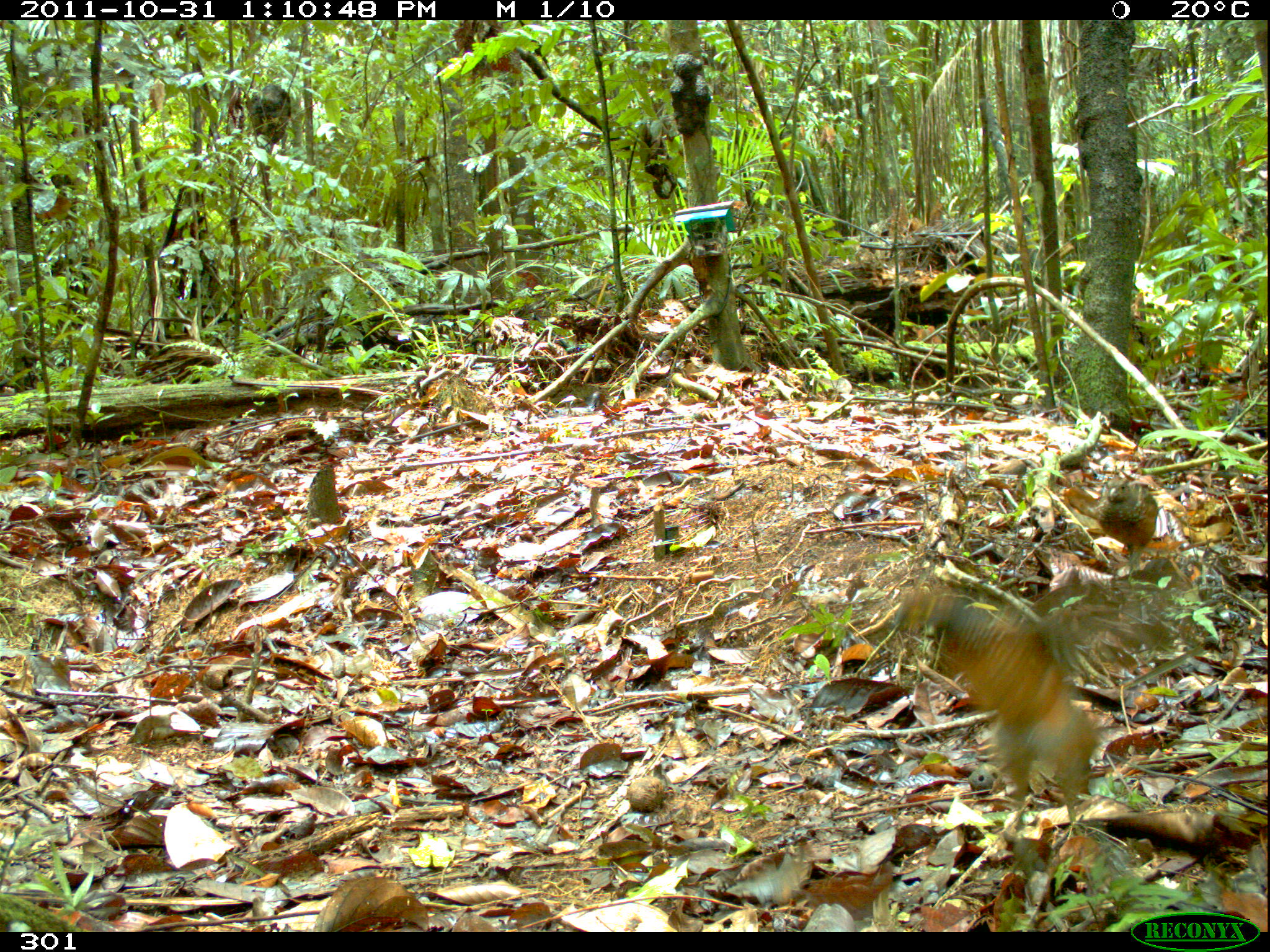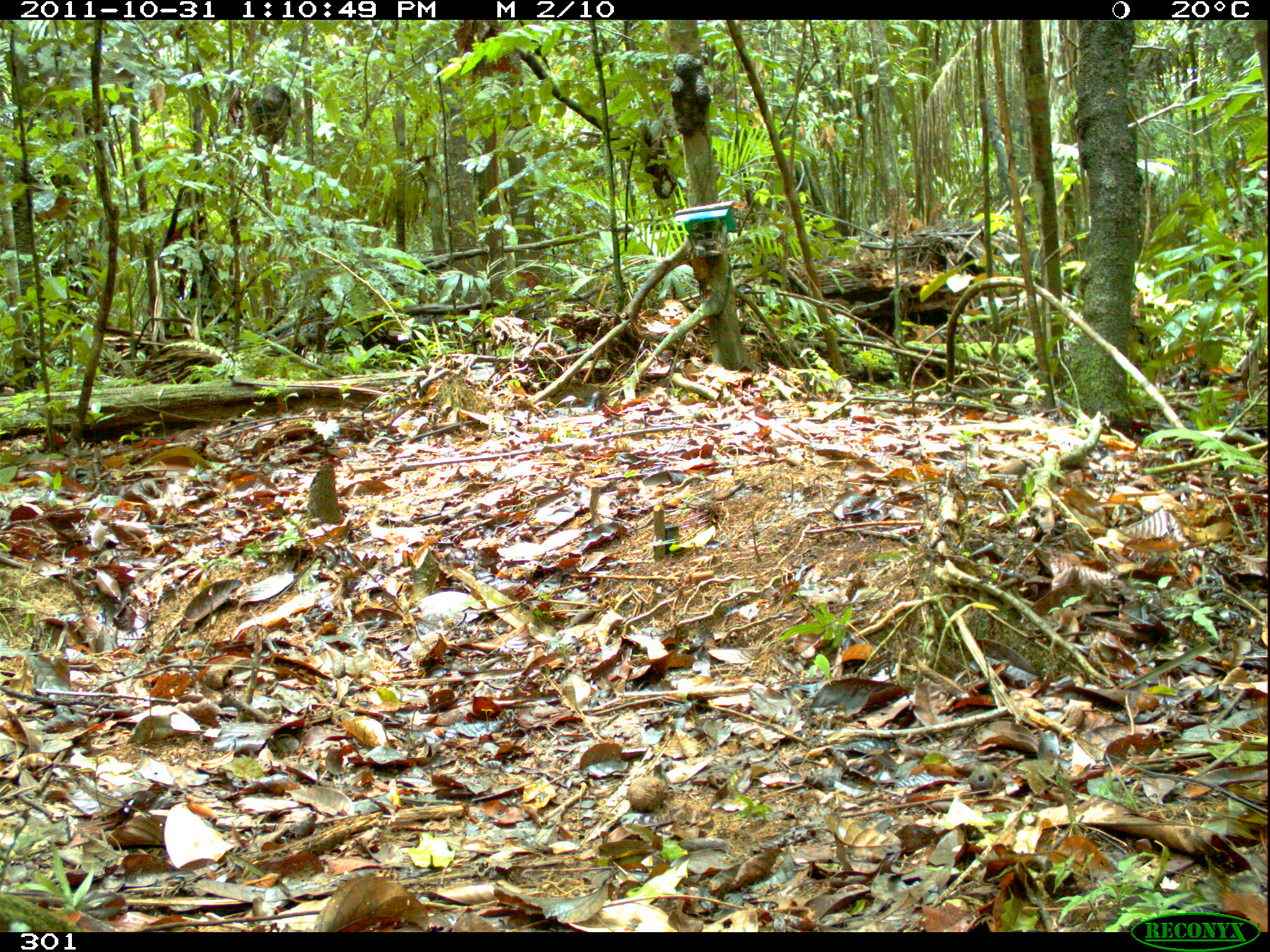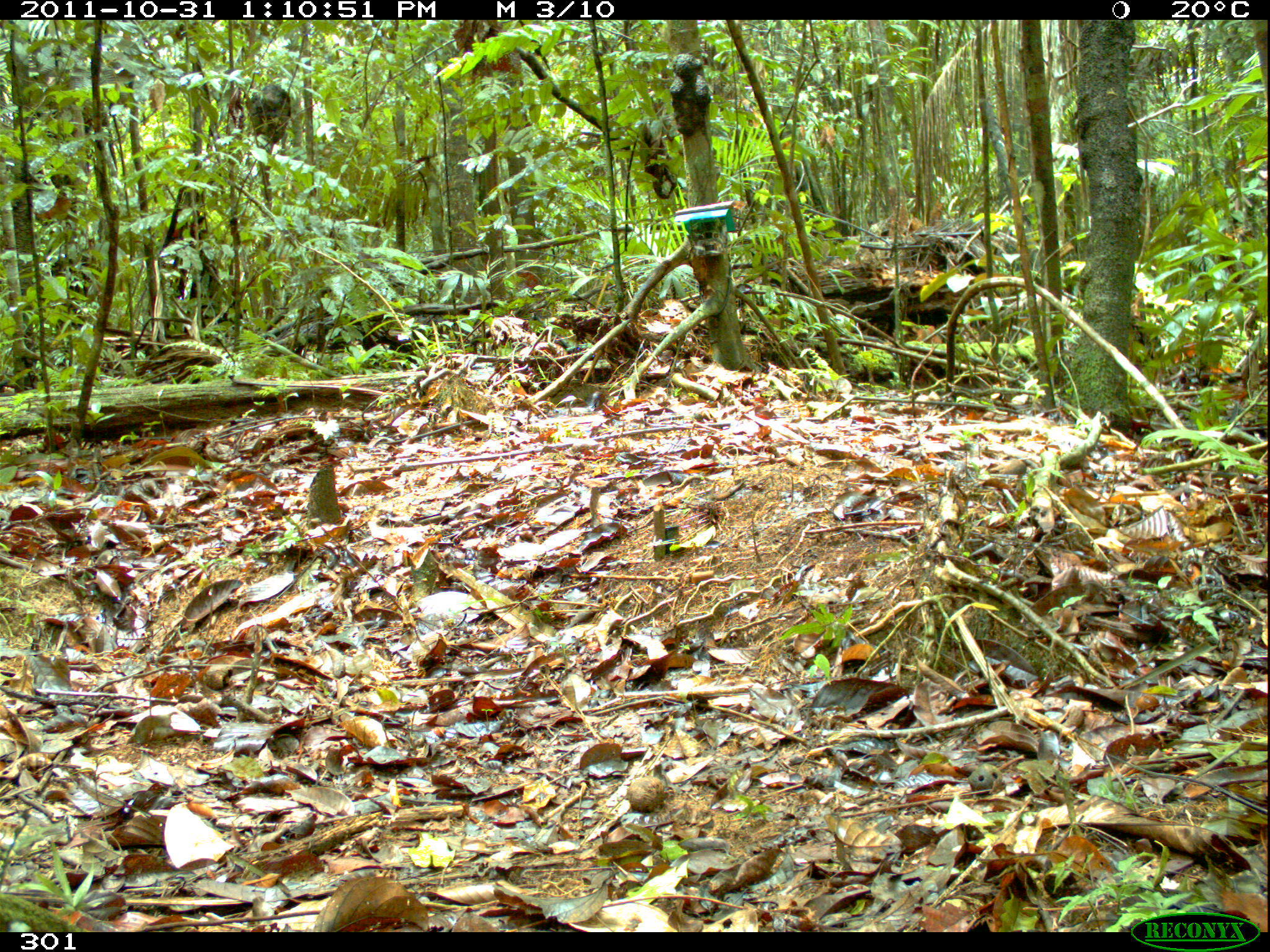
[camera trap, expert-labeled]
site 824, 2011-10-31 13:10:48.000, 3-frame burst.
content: unidentified animal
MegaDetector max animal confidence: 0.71